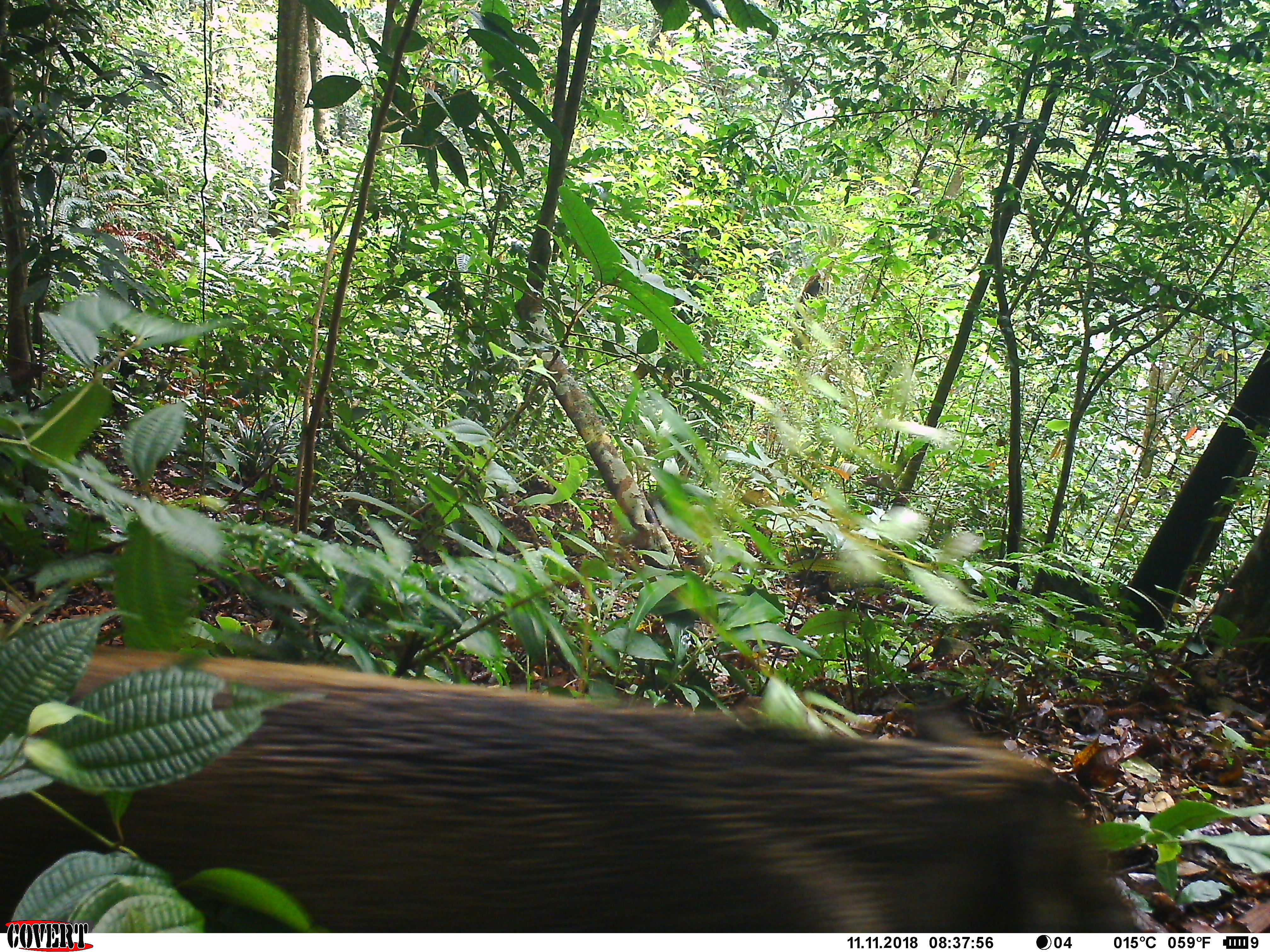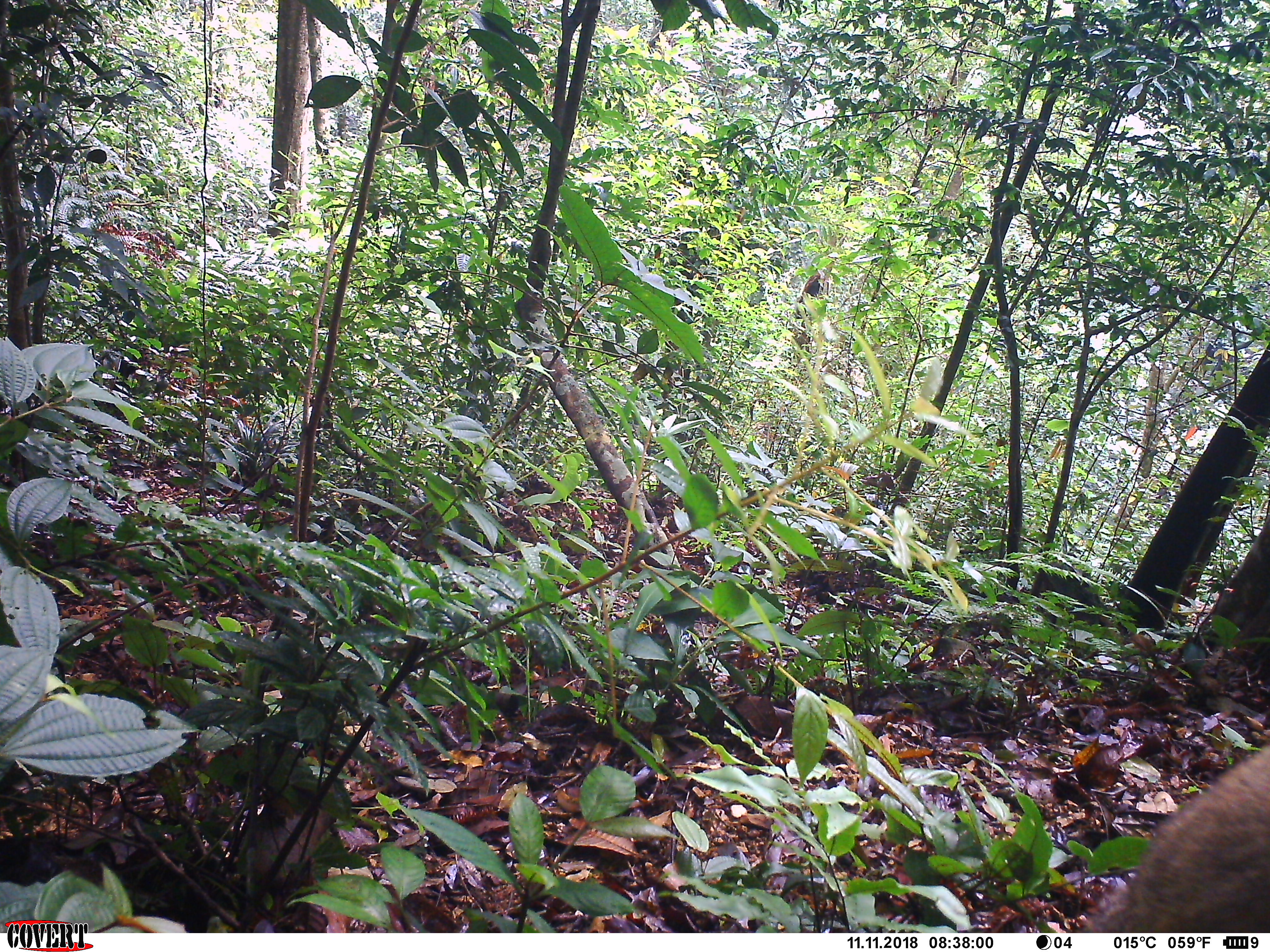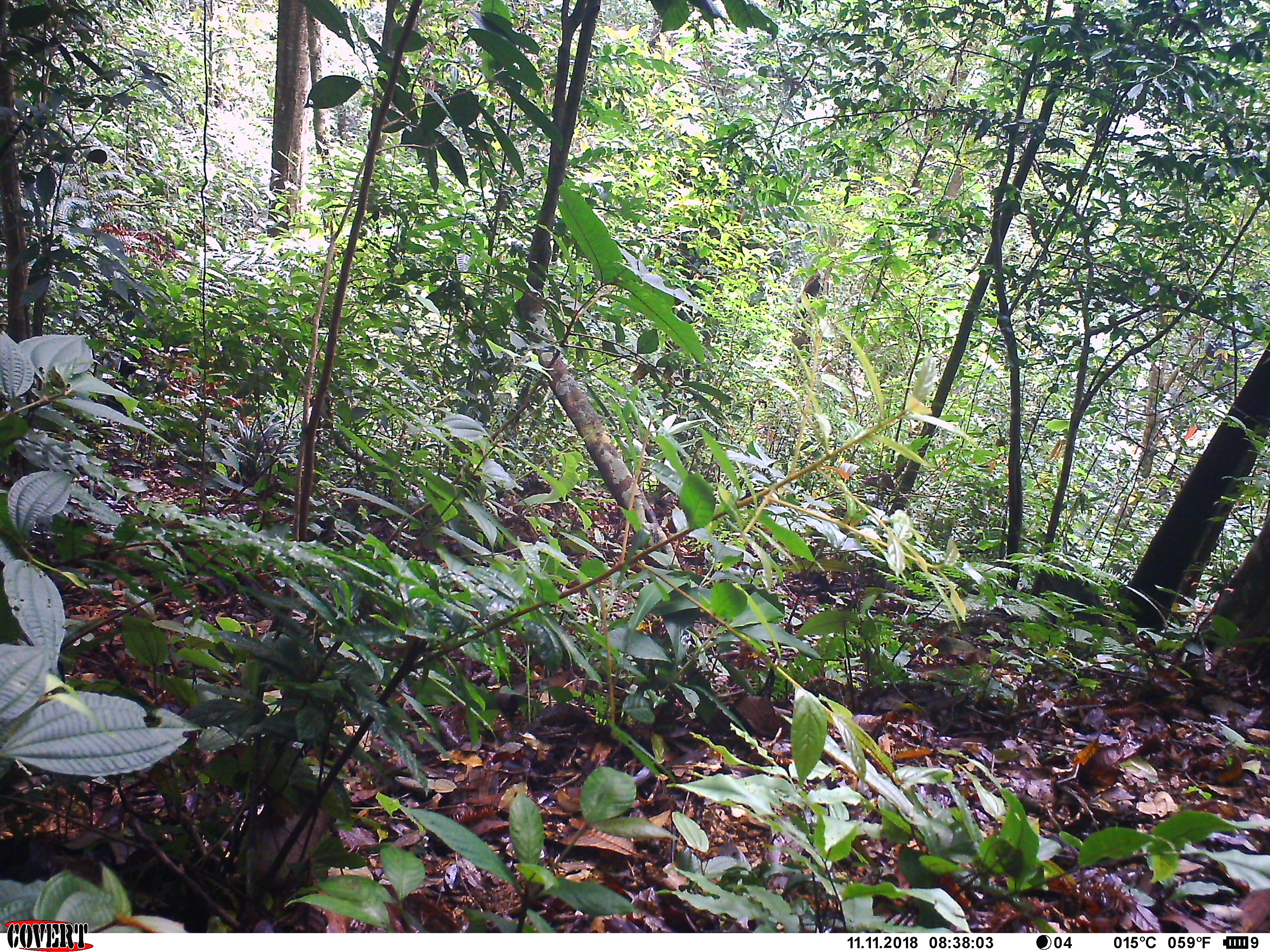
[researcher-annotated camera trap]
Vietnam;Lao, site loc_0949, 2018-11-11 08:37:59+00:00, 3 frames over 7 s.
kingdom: Animalia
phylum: Chordata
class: Mammalia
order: Artiodactyla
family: Suidae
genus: Sus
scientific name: Sus scrofa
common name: eurasian wild pig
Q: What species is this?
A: Eurasian wild pig (Sus scrofa).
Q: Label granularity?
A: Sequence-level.